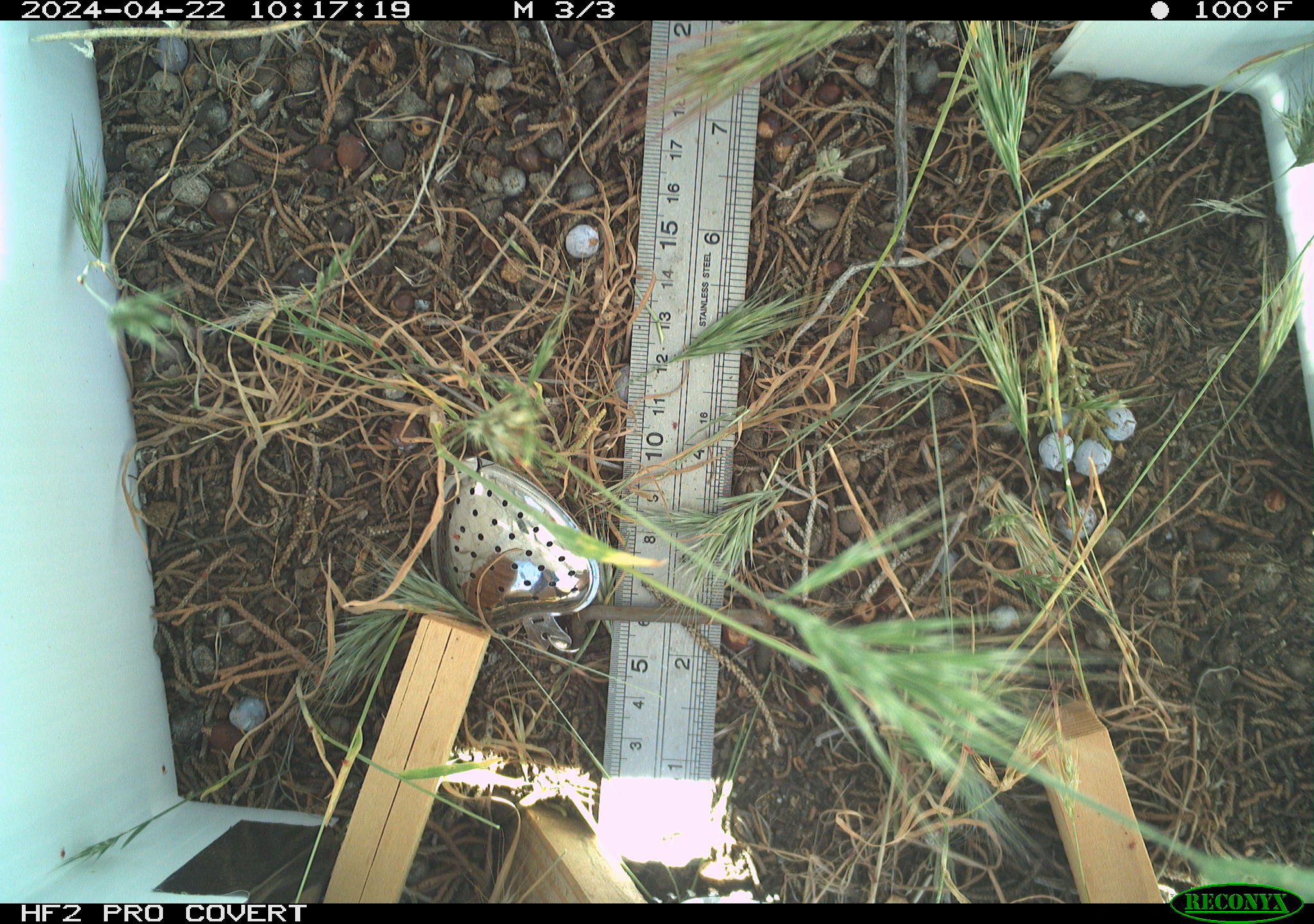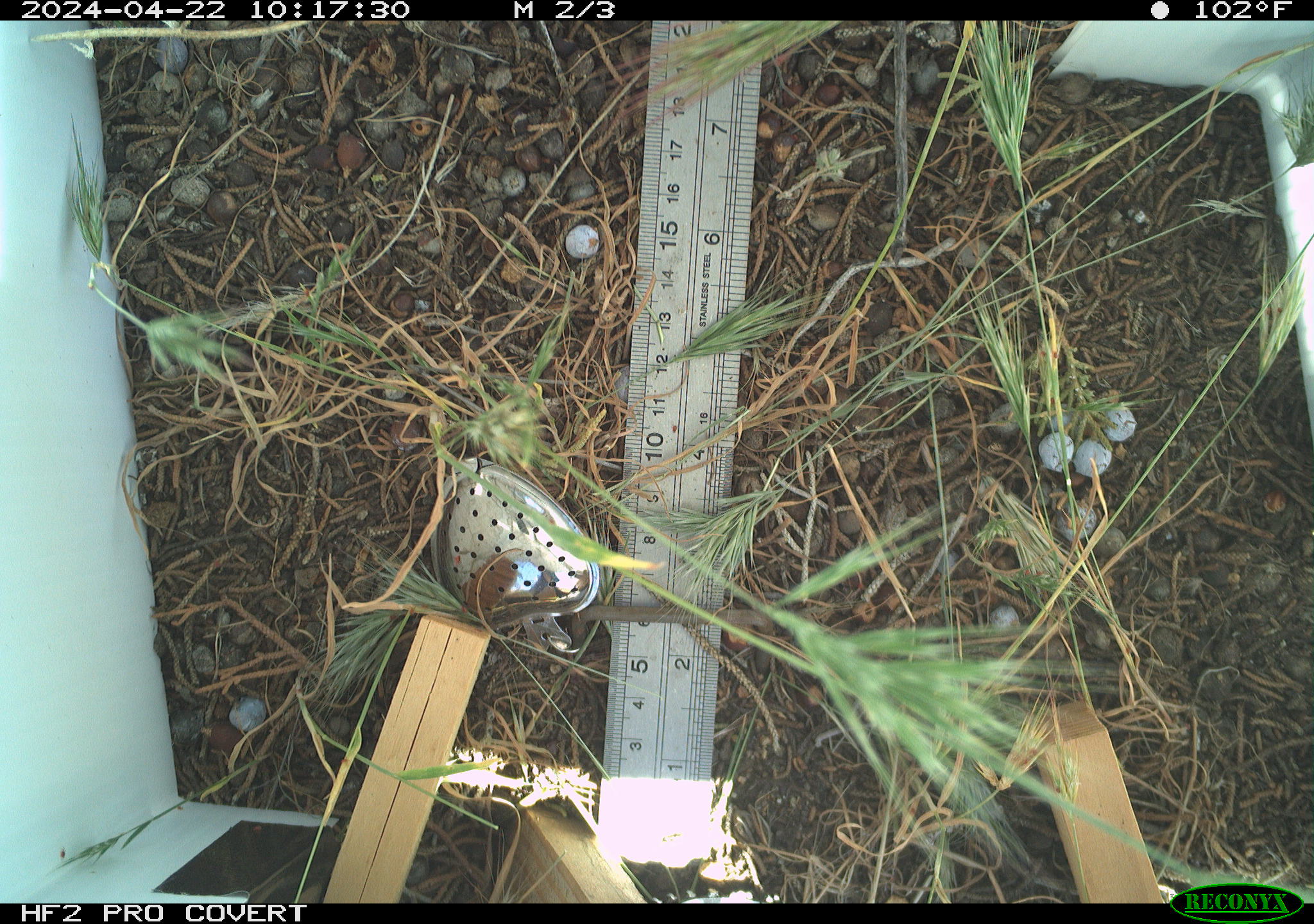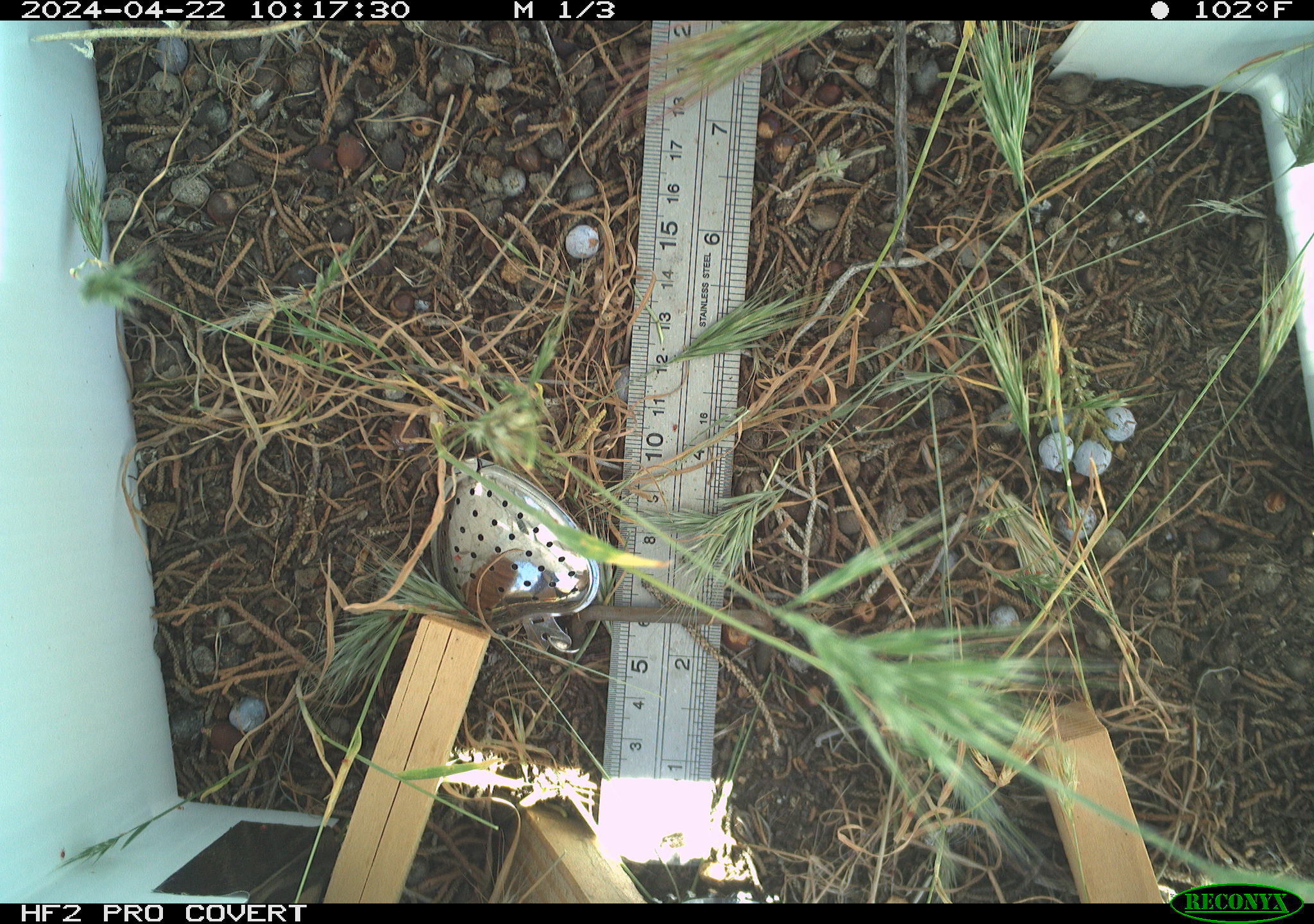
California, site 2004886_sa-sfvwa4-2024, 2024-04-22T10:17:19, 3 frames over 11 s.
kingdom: Animalia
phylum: Arthropoda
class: Insecta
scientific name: Insecta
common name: insect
Insect (Insecta).